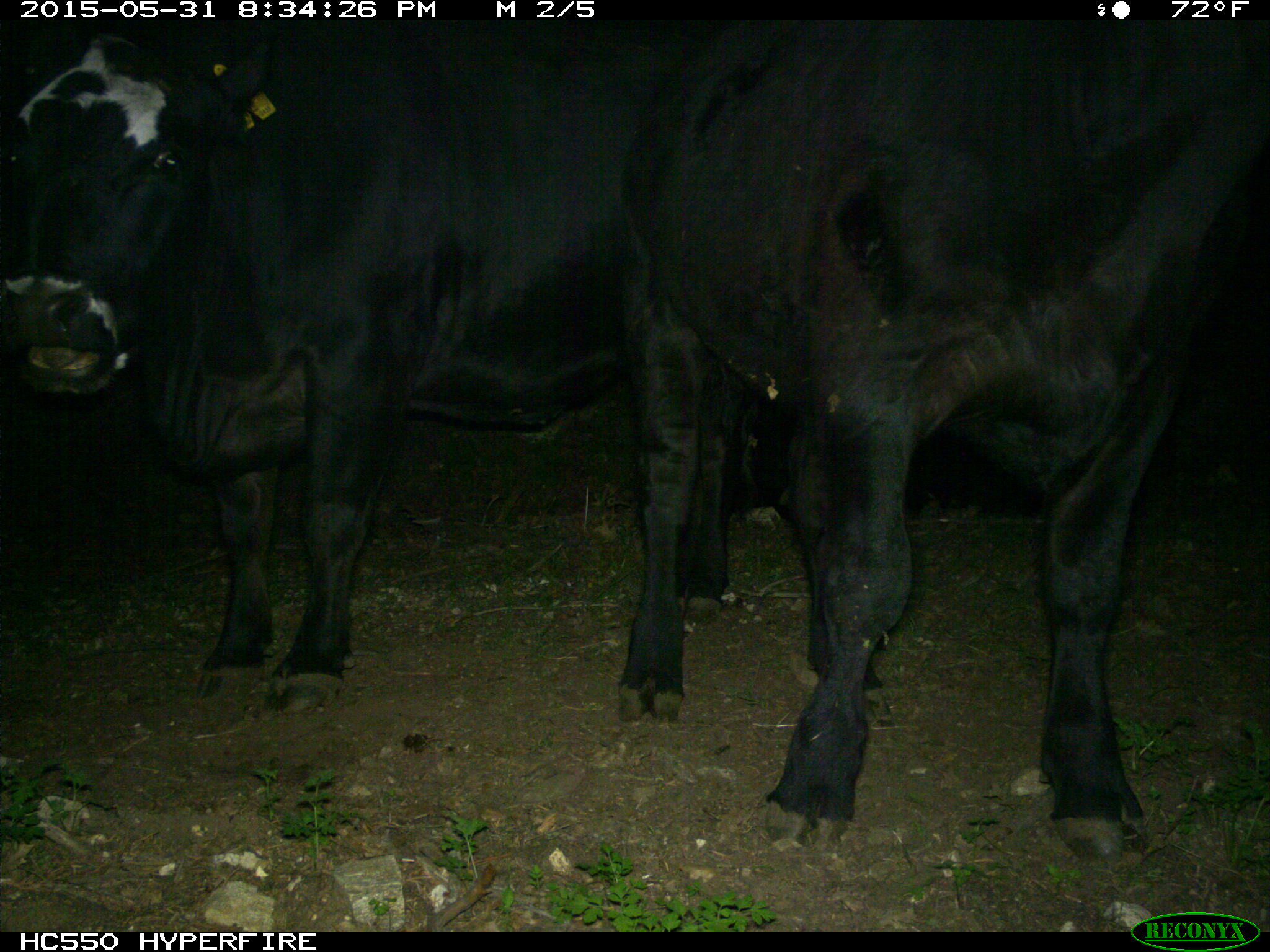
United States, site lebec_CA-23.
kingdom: Animalia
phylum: Chordata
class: Mammalia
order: Artiodactyla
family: Bovidae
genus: Bos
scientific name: Bos taurus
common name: domestic cow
Bos taurus (domestic cow).